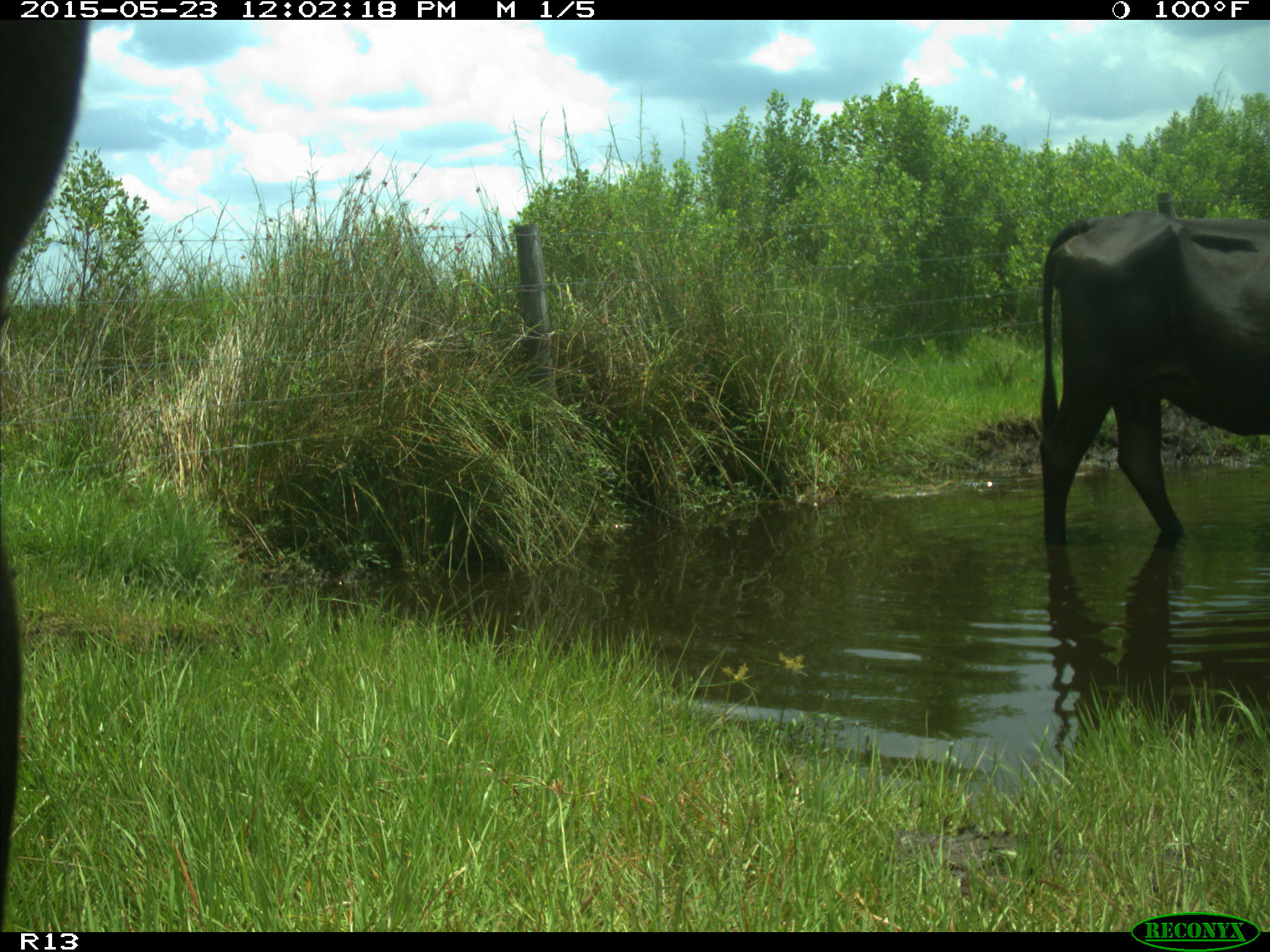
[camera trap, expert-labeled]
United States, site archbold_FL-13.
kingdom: Animalia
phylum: Chordata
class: Mammalia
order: Artiodactyla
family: Bovidae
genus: Bos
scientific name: Bos taurus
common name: domestic cow